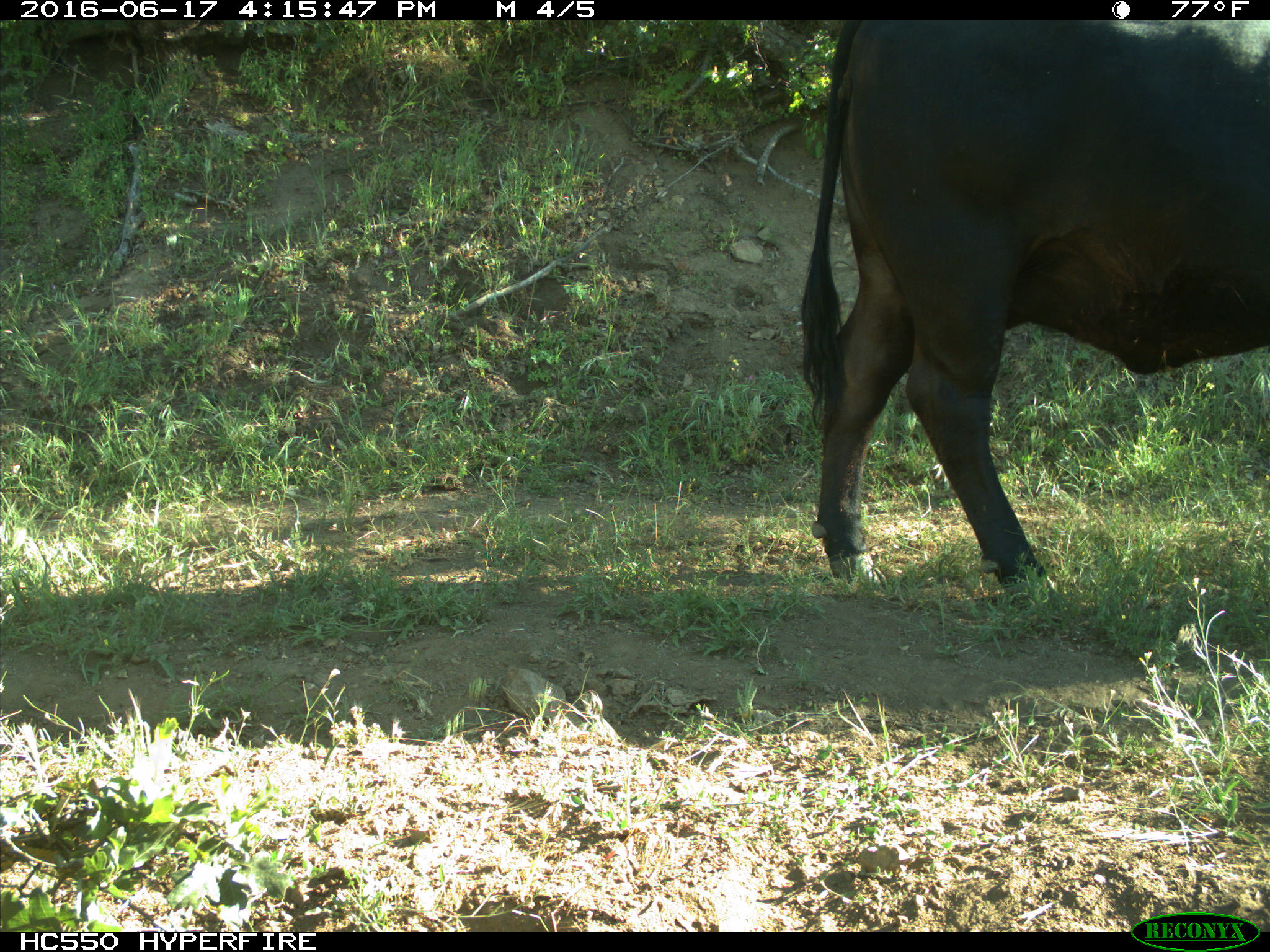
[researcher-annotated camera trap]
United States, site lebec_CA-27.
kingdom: Animalia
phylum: Chordata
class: Mammalia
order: Artiodactyla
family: Bovidae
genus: Bos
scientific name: Bos taurus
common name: domestic cow